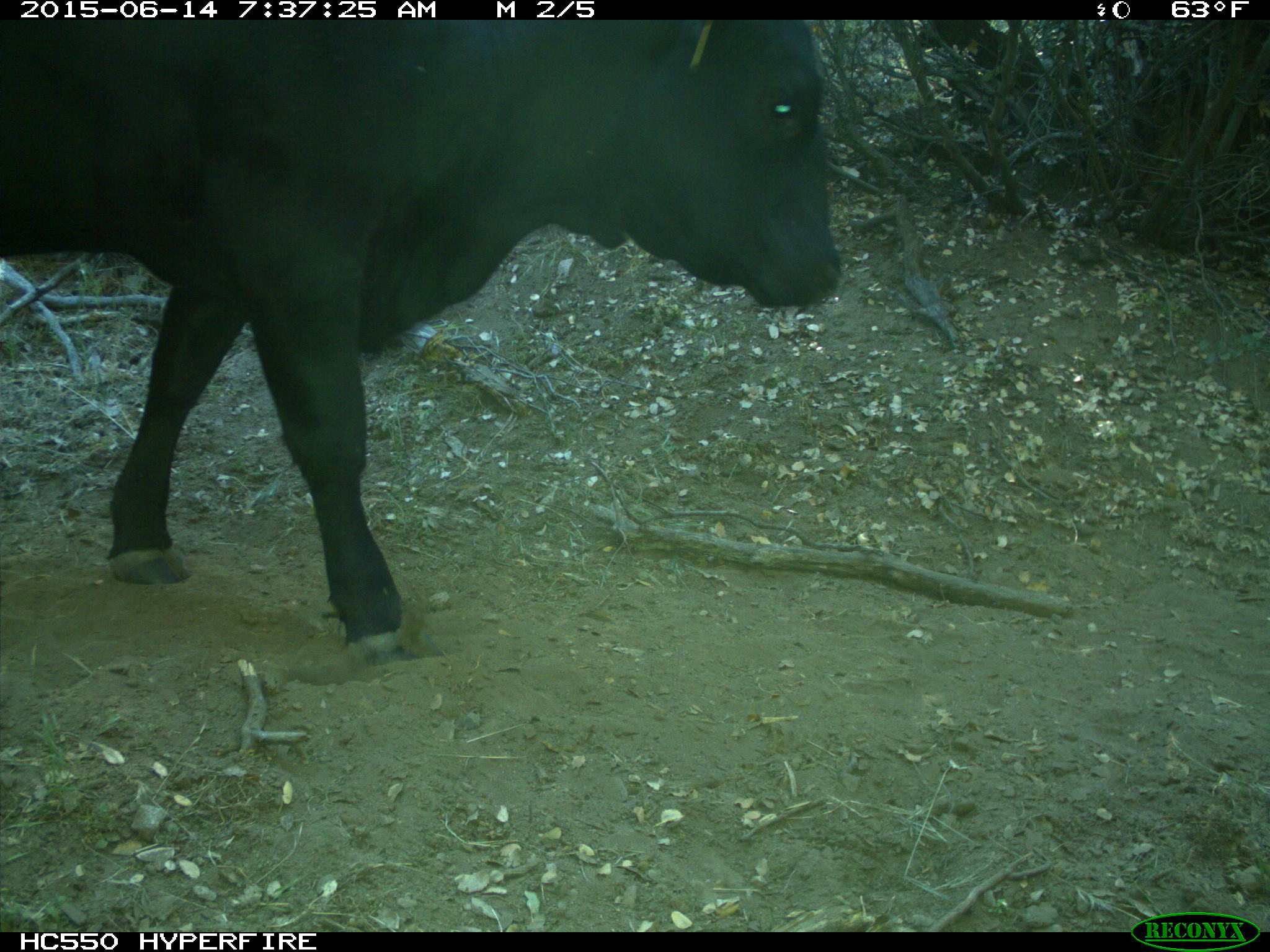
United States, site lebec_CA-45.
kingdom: Animalia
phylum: Chordata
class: Mammalia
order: Artiodactyla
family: Bovidae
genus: Bos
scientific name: Bos taurus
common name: domestic cow